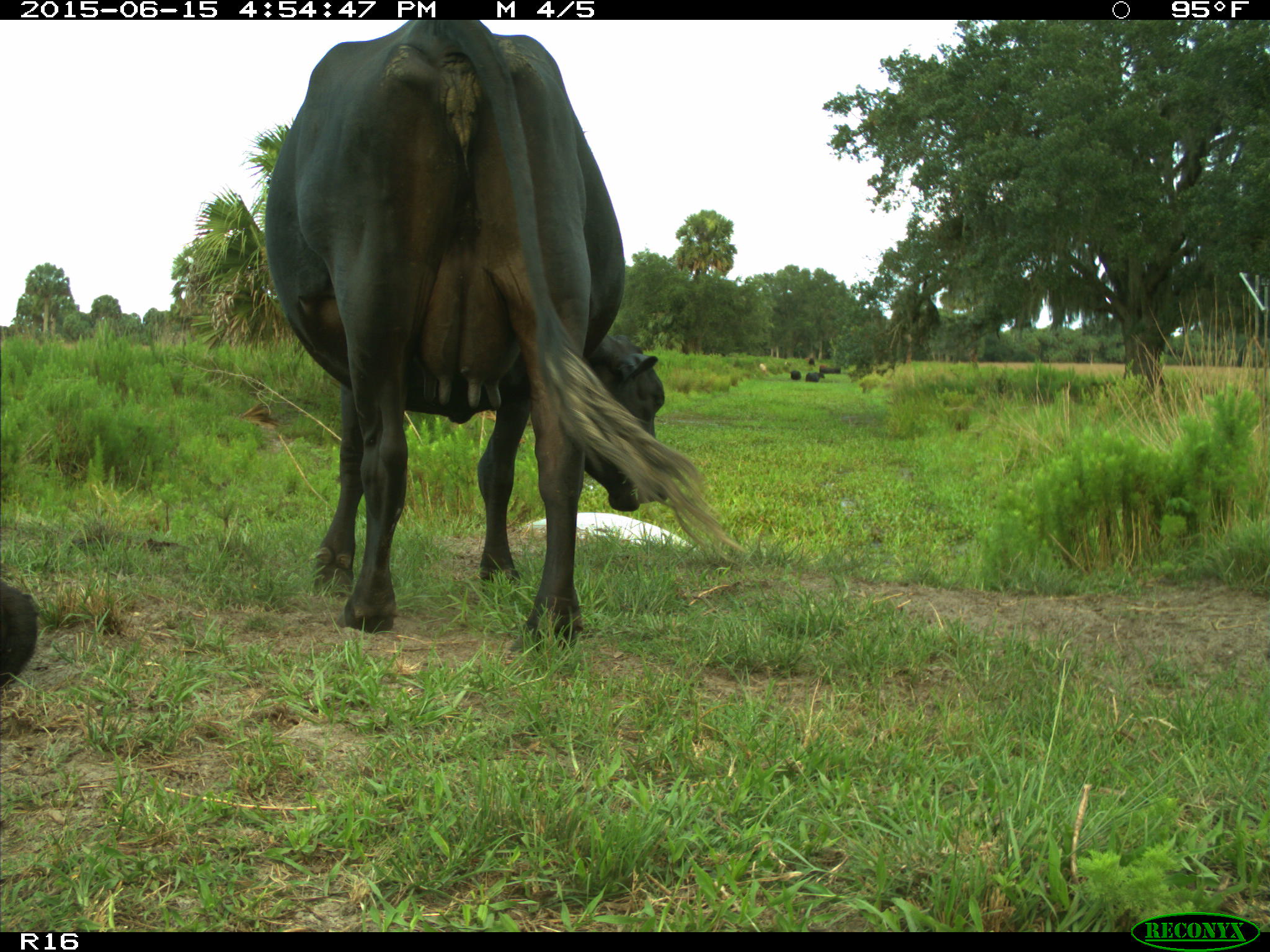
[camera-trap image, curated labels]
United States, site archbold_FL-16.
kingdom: Animalia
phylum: Chordata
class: Mammalia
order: Artiodactyla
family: Bovidae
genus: Bos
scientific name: Bos taurus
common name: domestic cow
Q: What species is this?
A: Bos taurus (domestic cow).